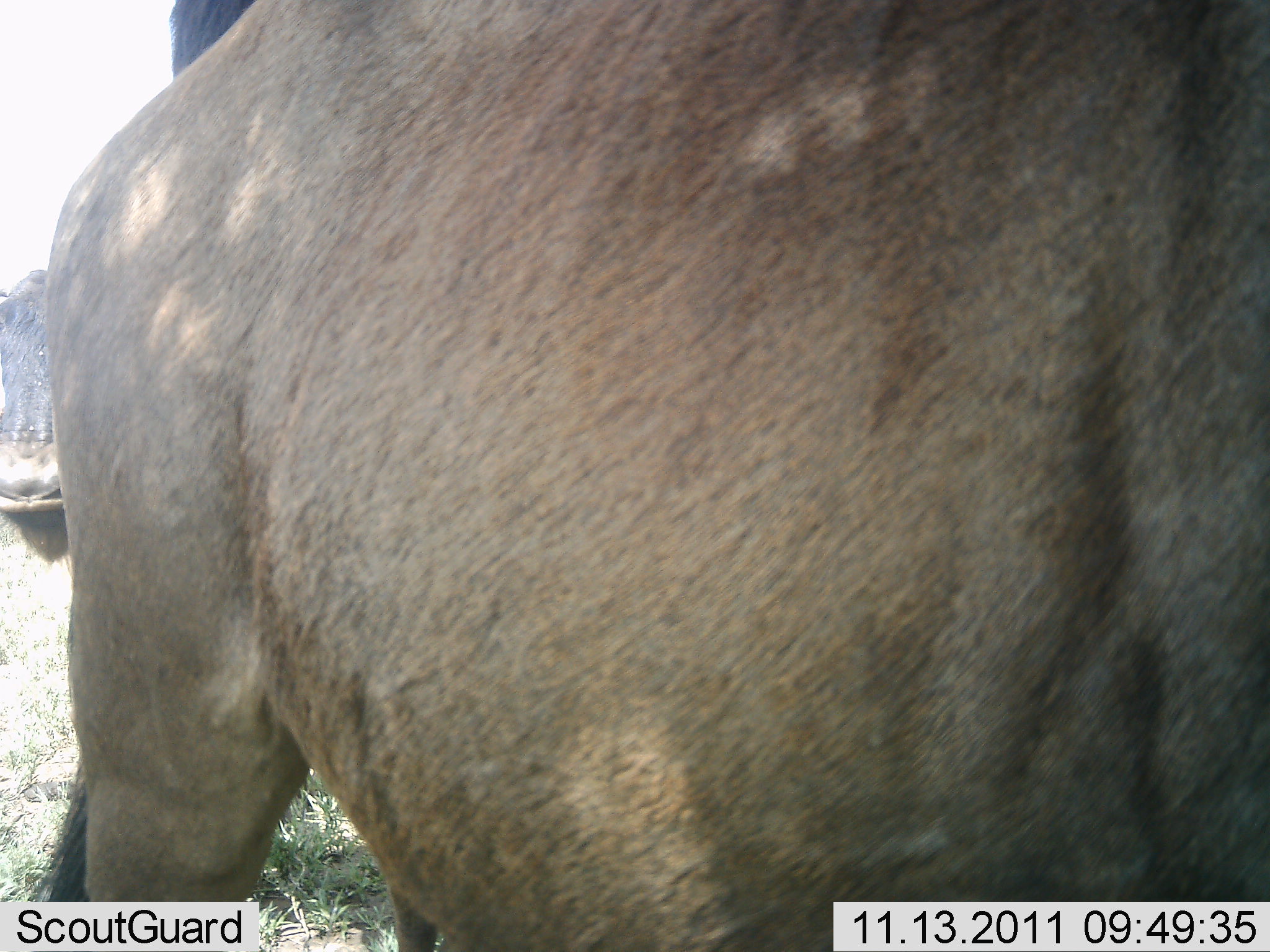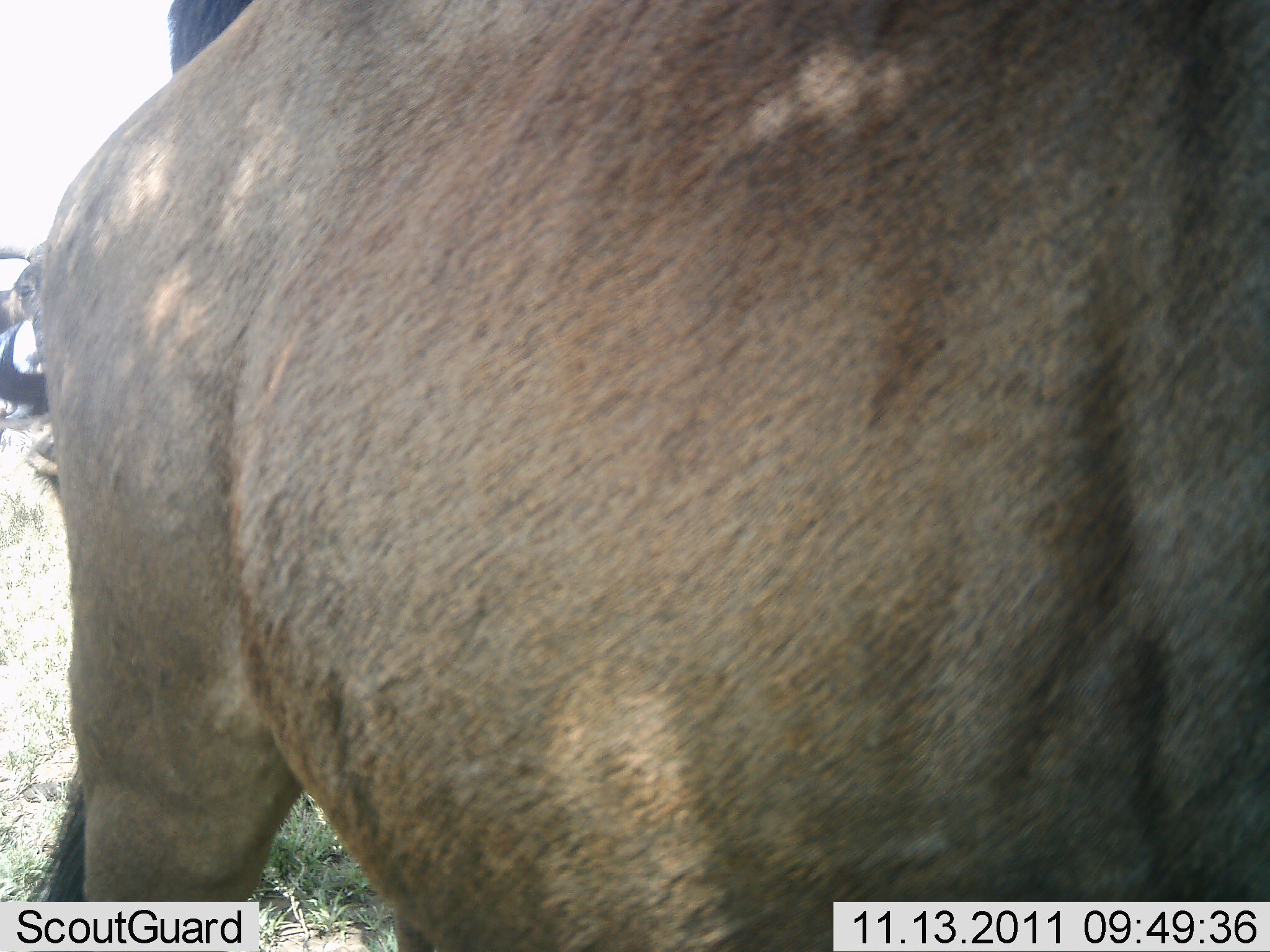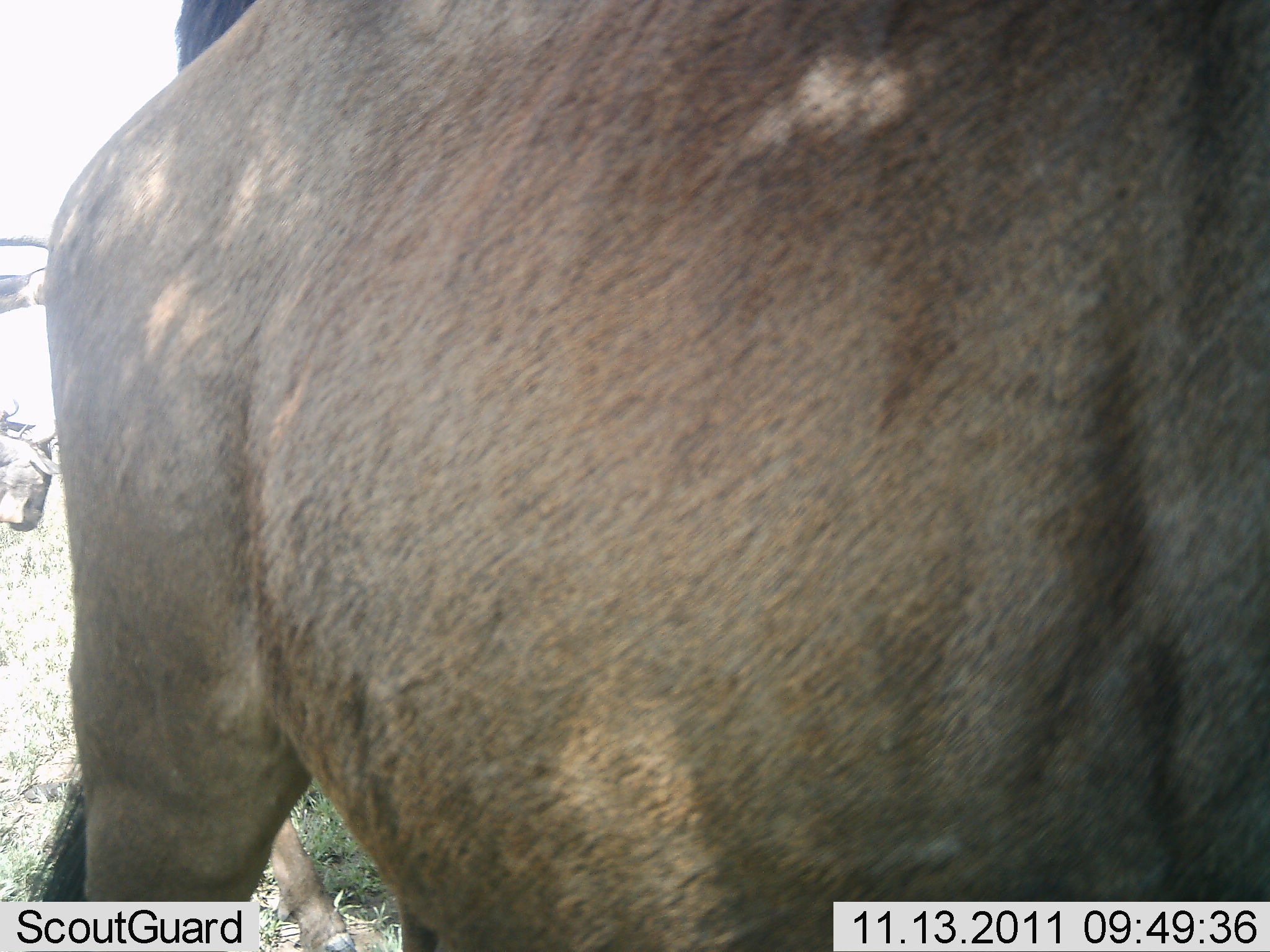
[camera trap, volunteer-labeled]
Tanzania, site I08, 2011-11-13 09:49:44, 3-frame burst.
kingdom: Animalia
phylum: Chordata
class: Mammalia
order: Artiodactyla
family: Bovidae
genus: Connochaetes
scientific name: Connochaetes taurinus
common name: blue wildebeest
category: wildebeest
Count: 2.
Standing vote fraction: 91%.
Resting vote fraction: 0%.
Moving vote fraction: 18%.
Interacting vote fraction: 0%.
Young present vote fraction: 0%.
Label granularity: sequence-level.